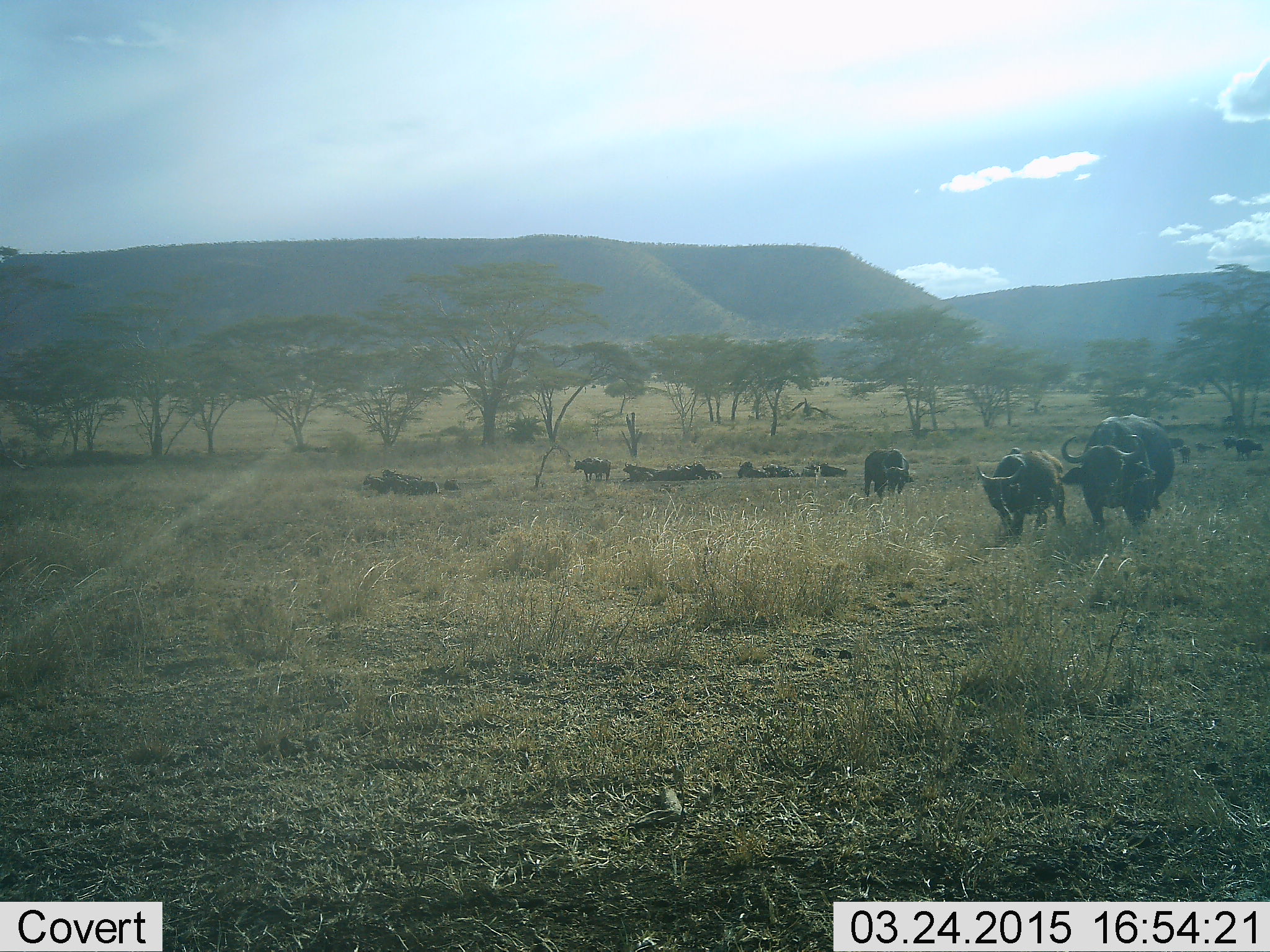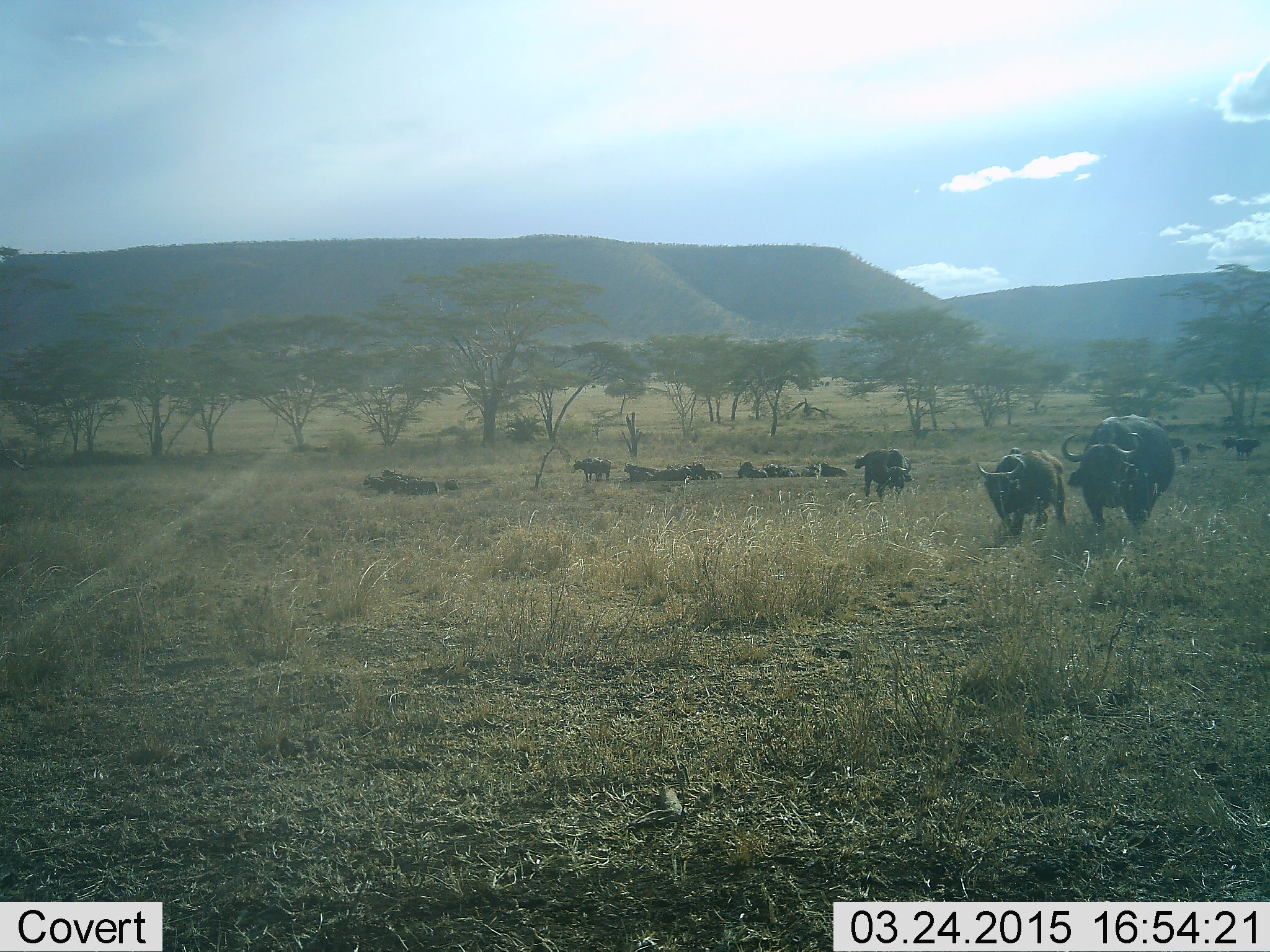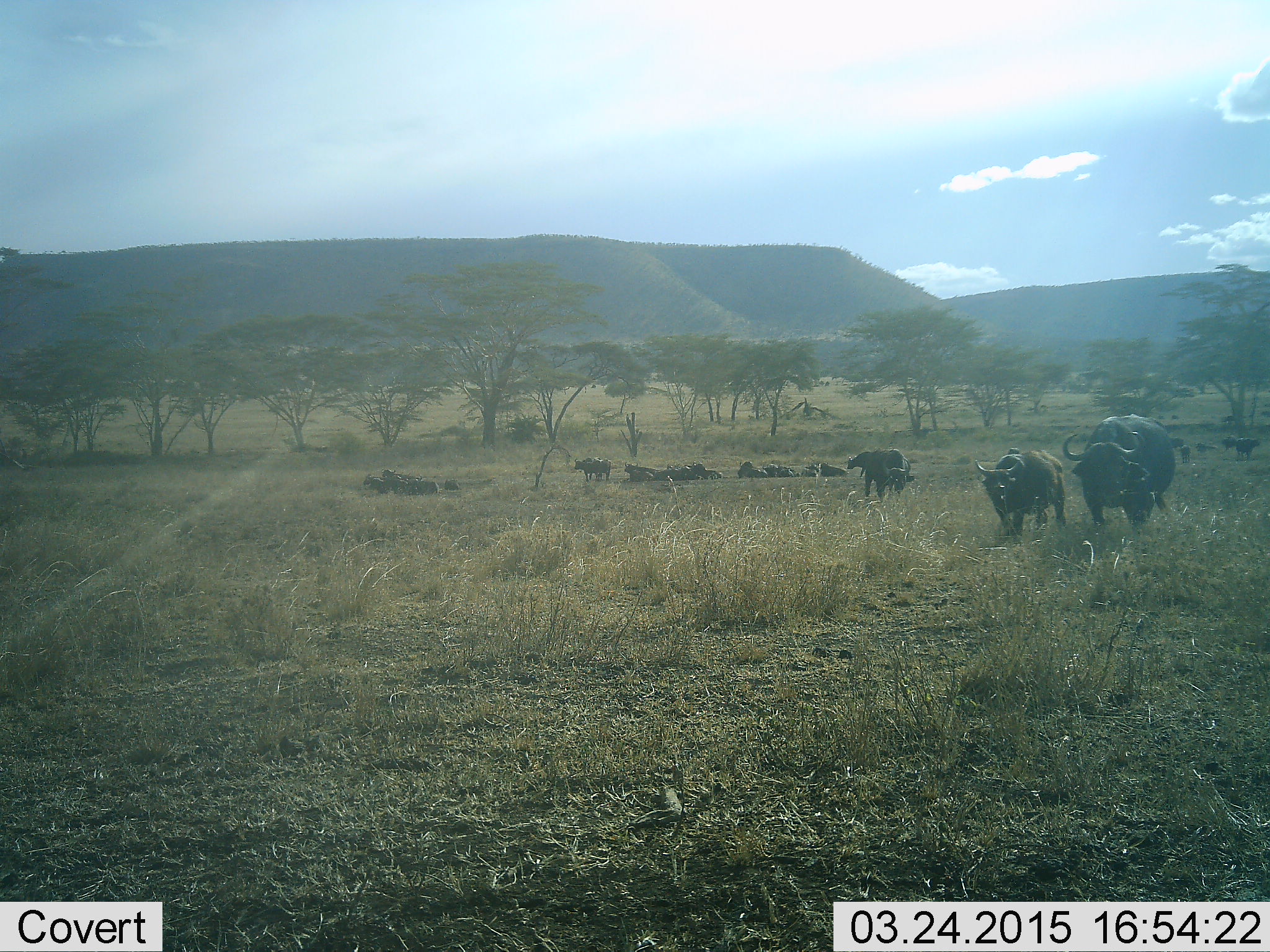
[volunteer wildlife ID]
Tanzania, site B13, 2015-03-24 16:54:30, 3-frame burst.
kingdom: Animalia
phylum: Chordata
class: Mammalia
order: Artiodactyla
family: Bovidae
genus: Syncerus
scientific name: Syncerus caffer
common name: cape buffalo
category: buffalo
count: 11-50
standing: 70%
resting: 80%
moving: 40%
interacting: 10%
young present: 20%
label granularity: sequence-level